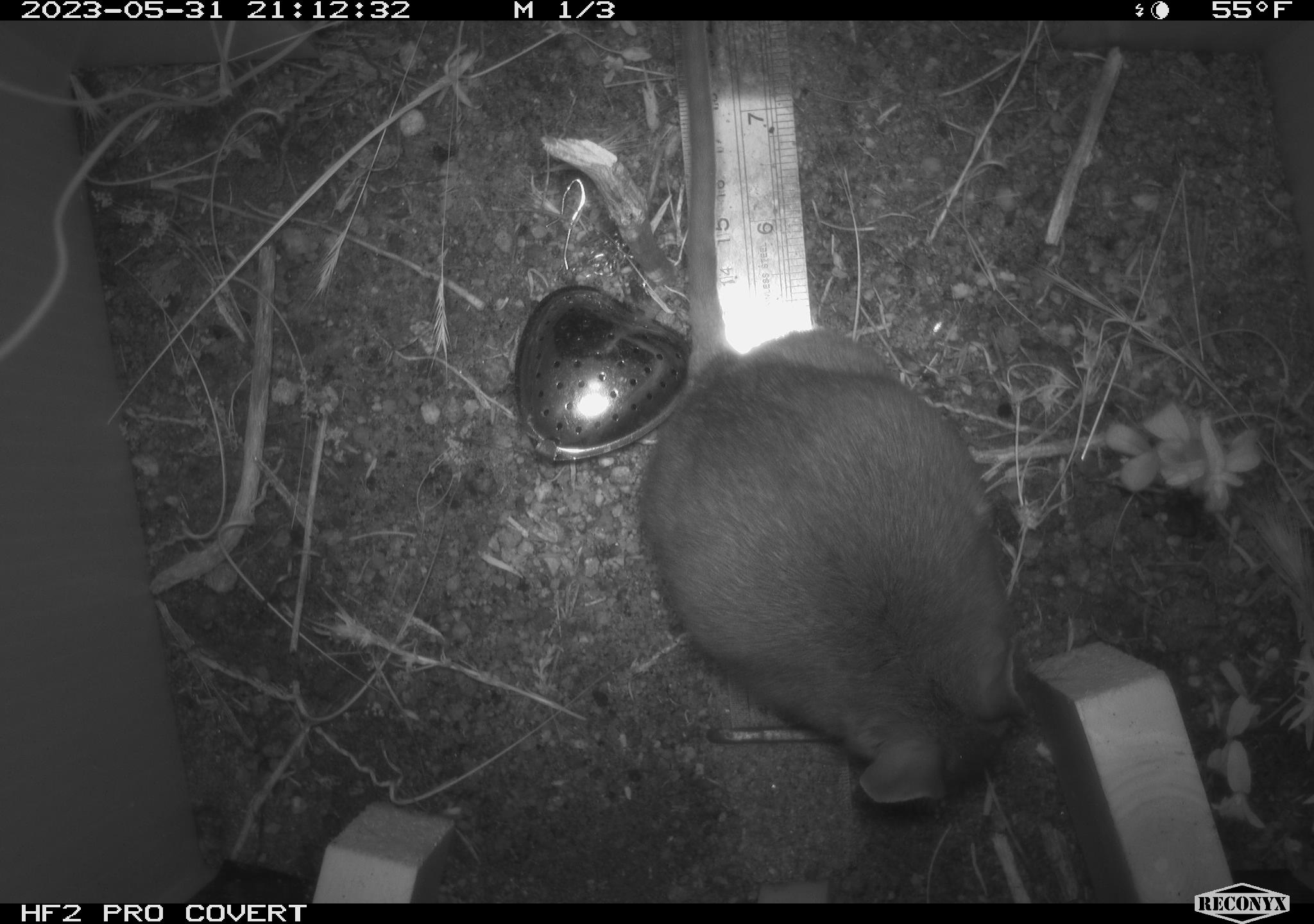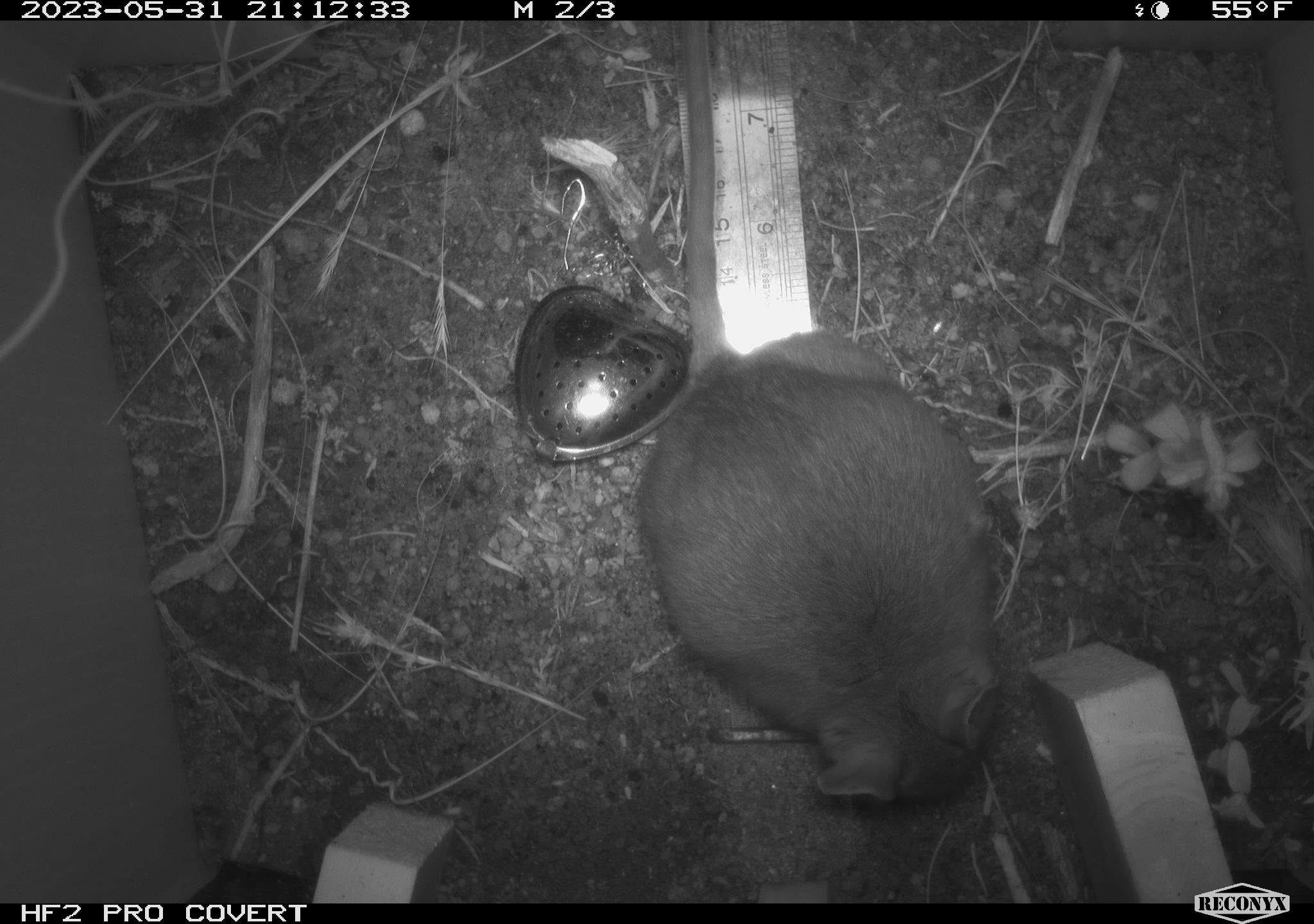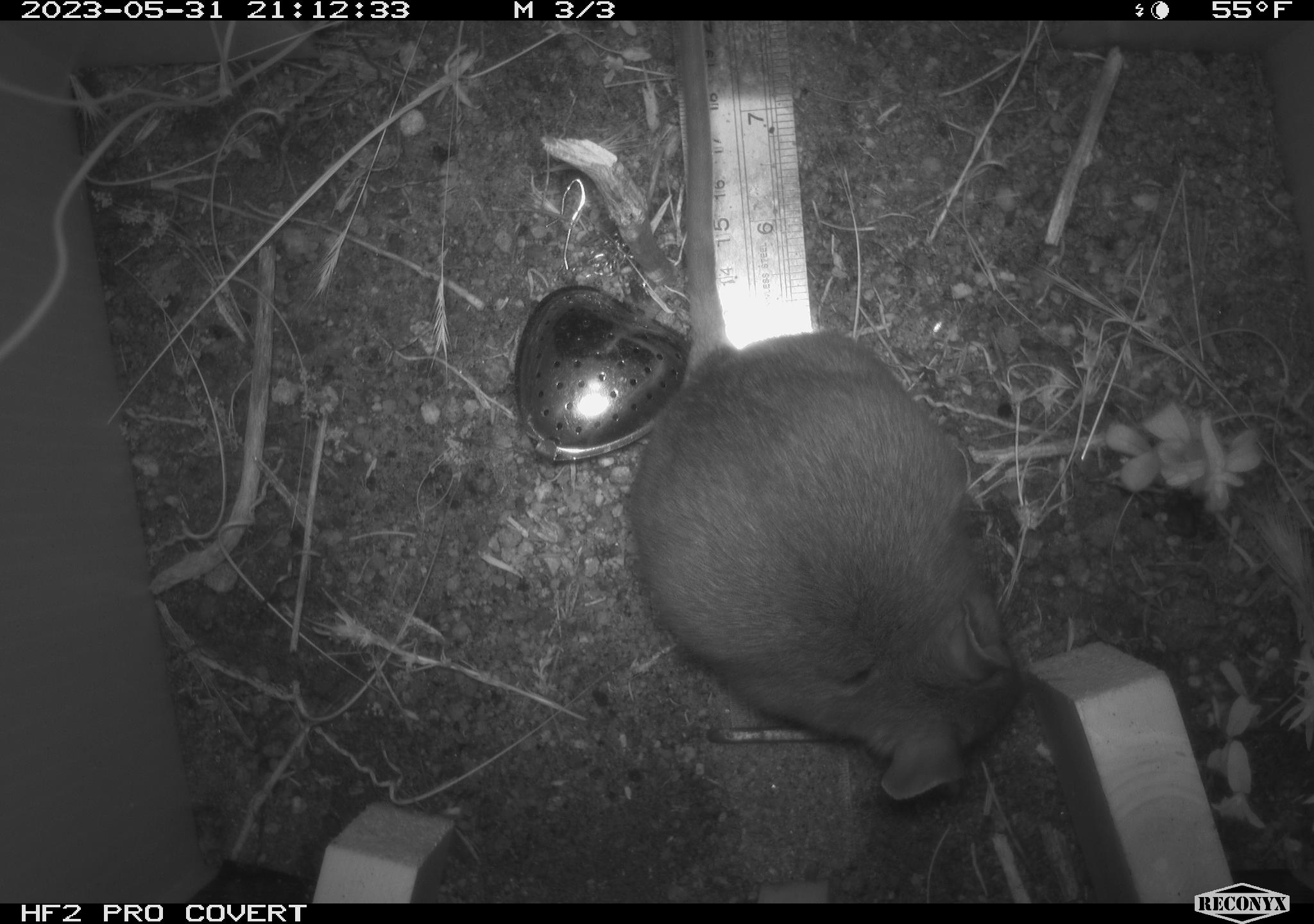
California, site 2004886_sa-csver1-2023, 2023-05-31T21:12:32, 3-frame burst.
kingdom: Animalia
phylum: Chordata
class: Mammalia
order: Rodentia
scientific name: Rodentia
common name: mouse species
Mouse species (Rodentia).